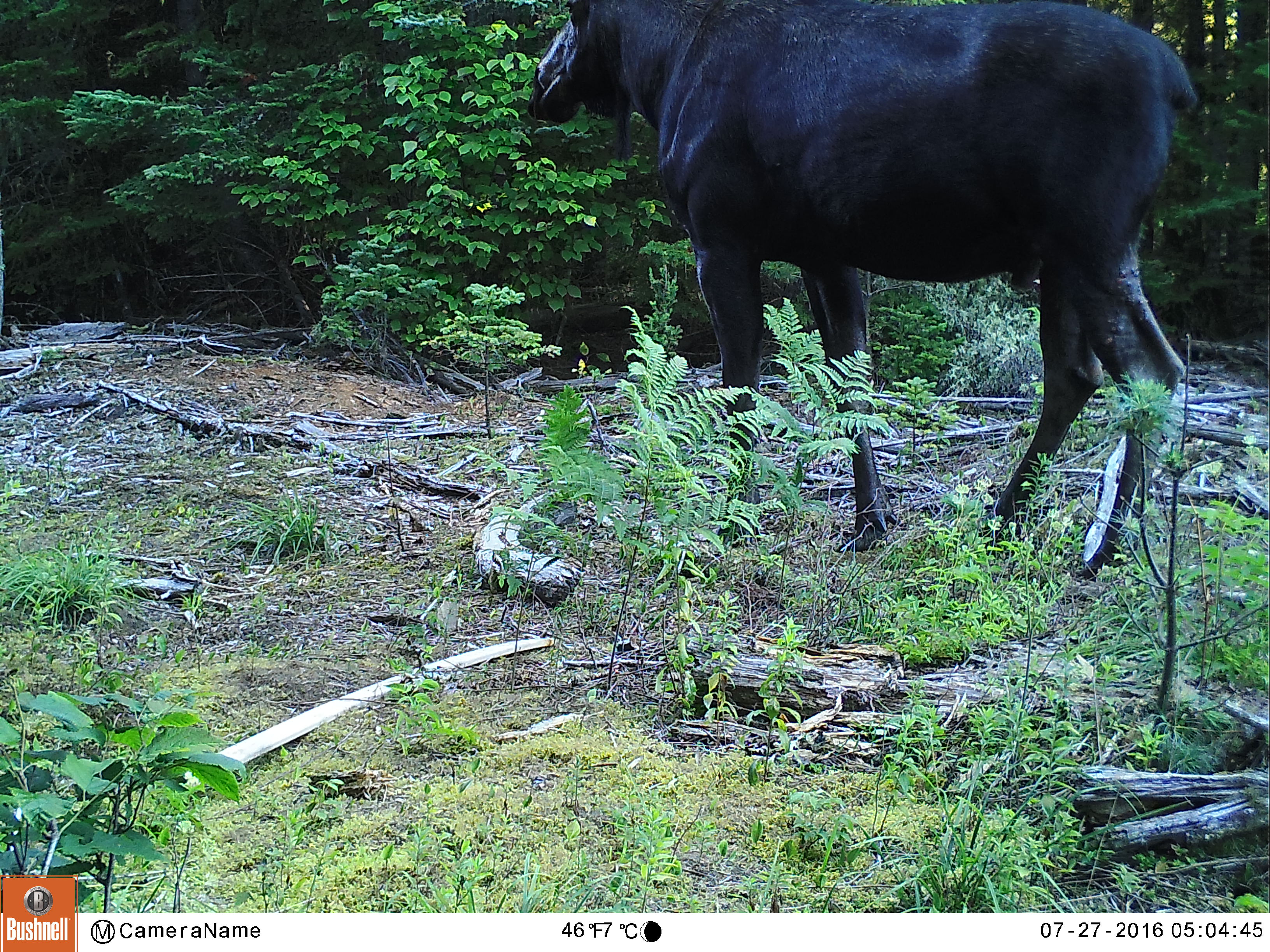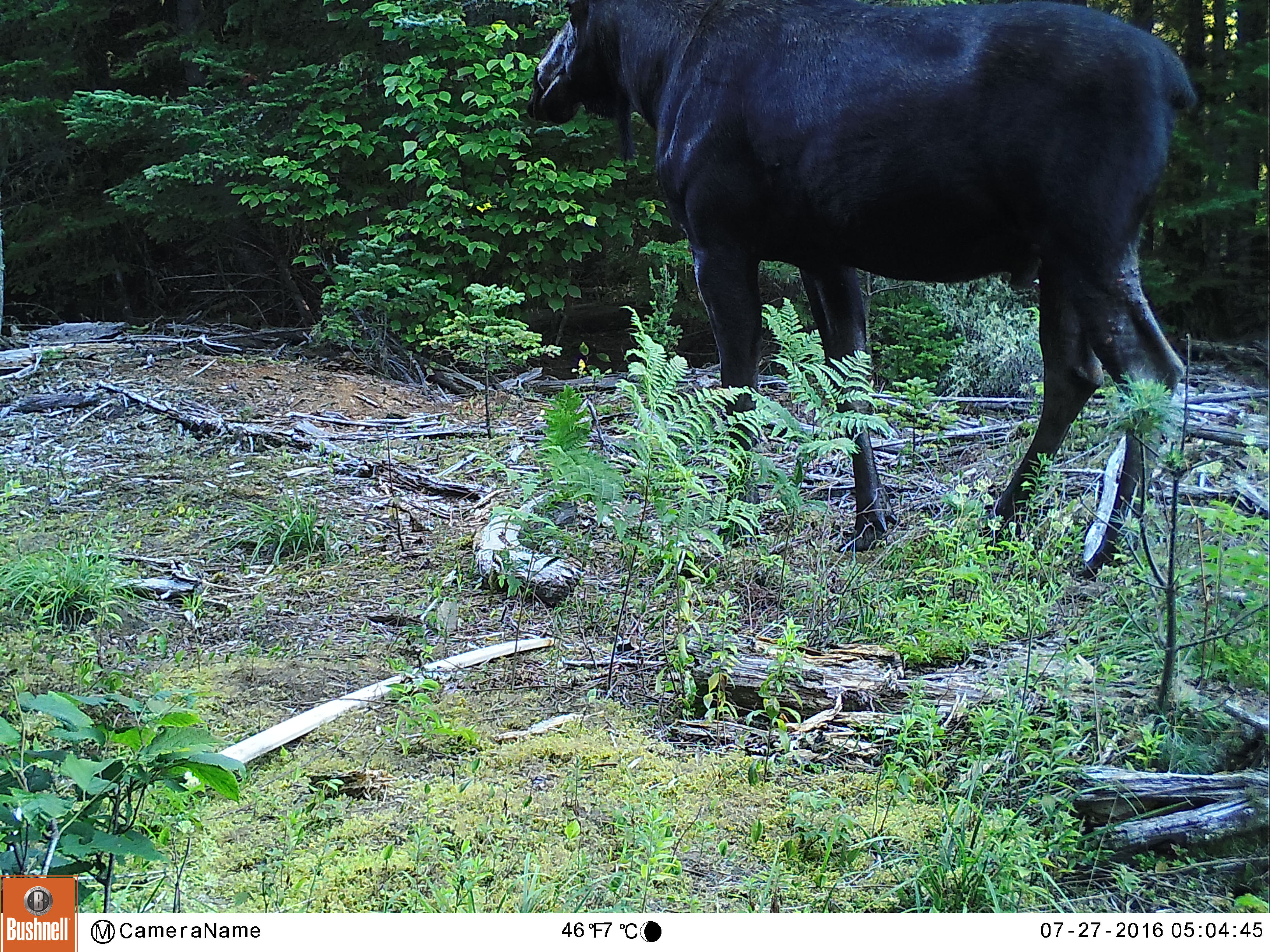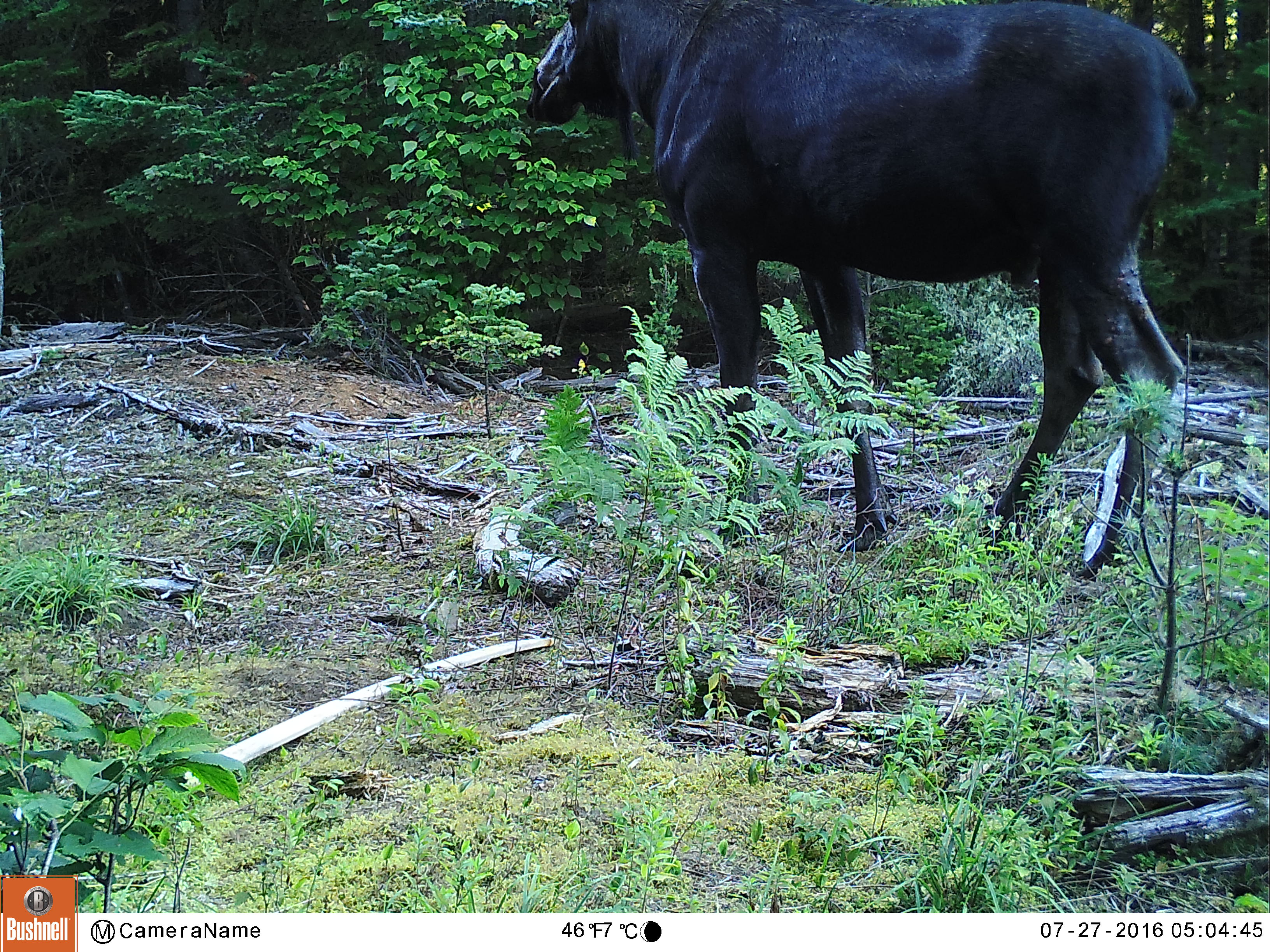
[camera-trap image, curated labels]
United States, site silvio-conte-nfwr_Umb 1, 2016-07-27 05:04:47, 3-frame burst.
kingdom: Animalia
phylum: Chordata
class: Mammalia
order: Artiodactyla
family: Cervidae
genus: Alces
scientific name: Alces alces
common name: moose